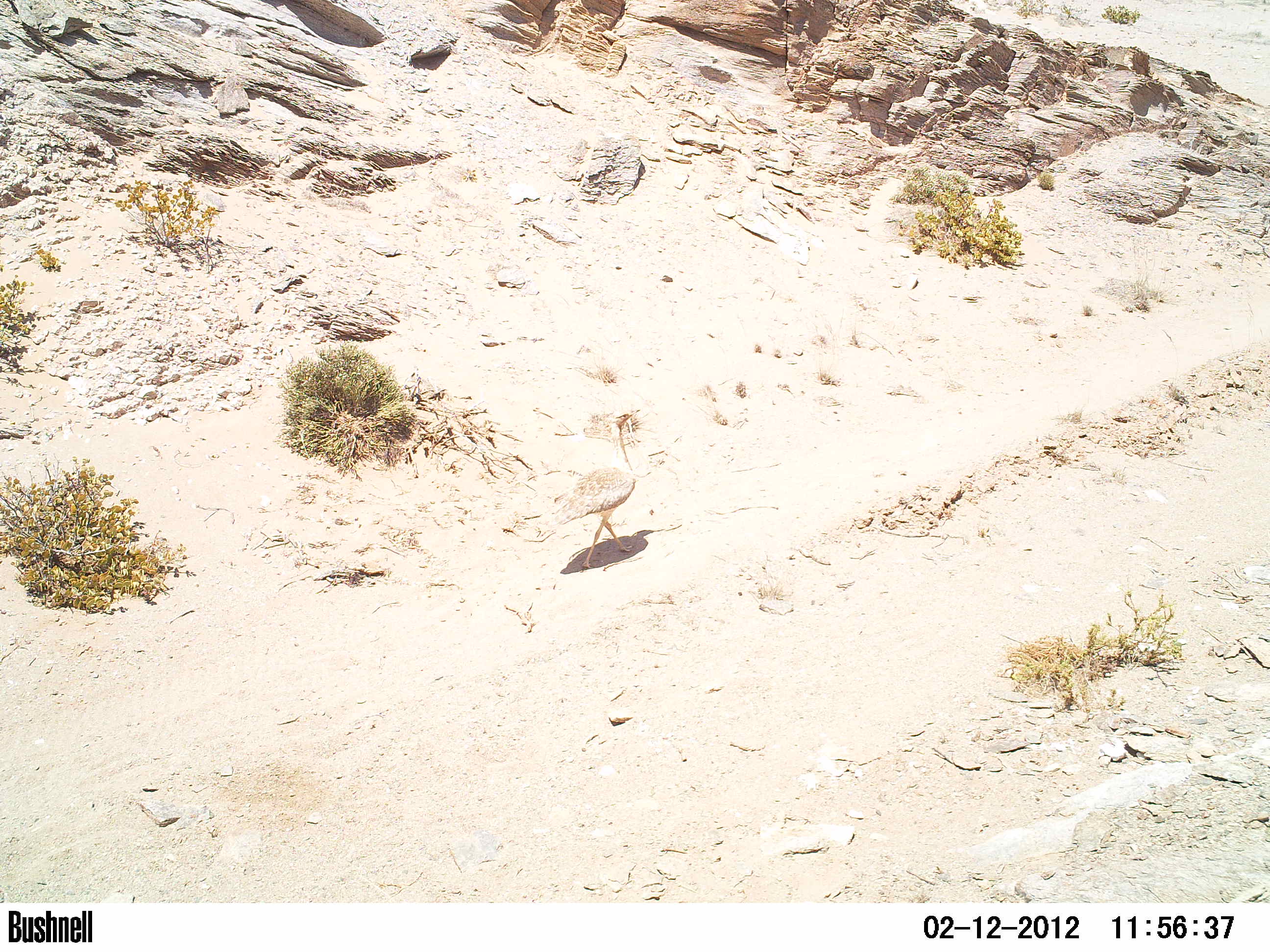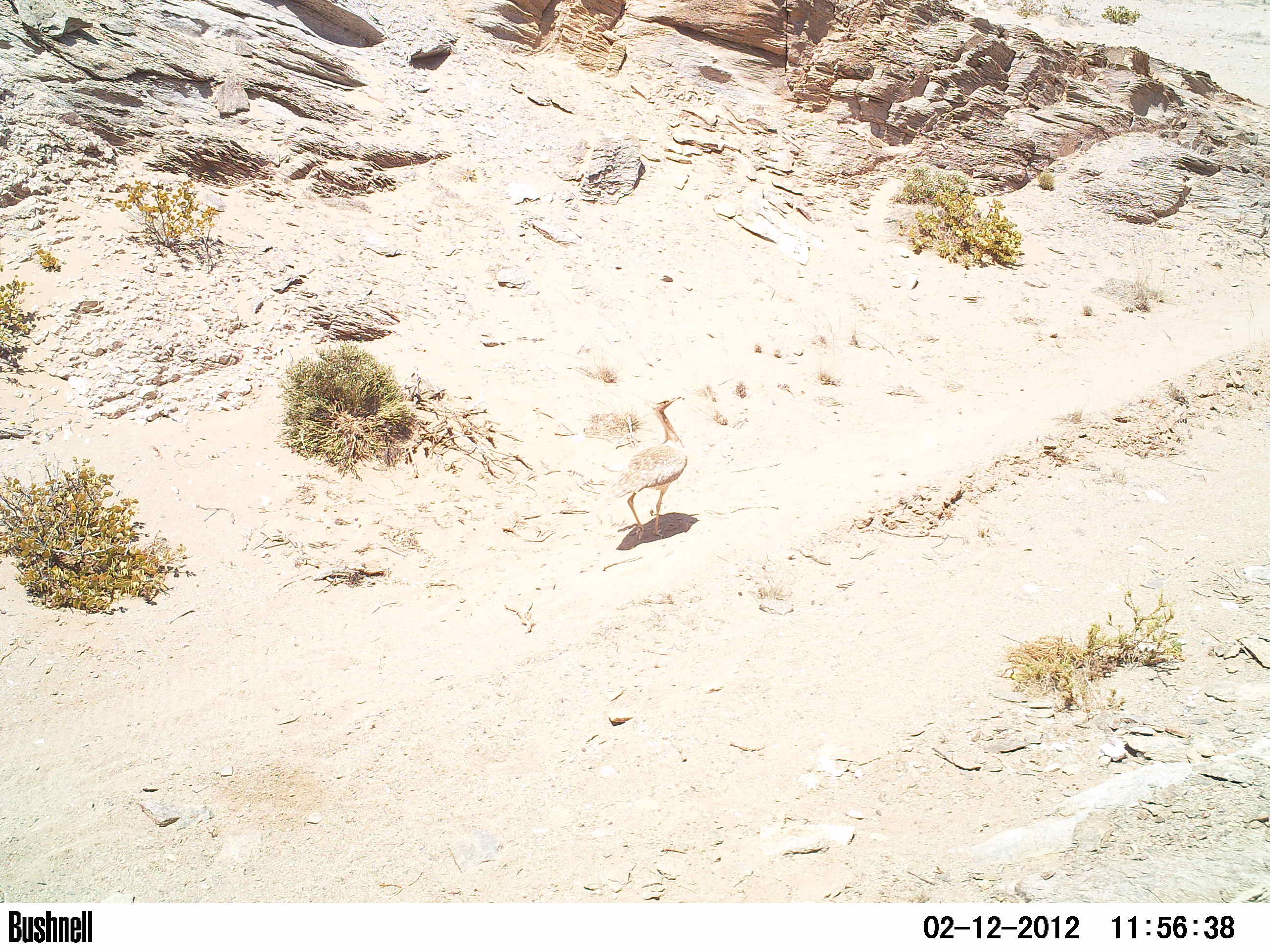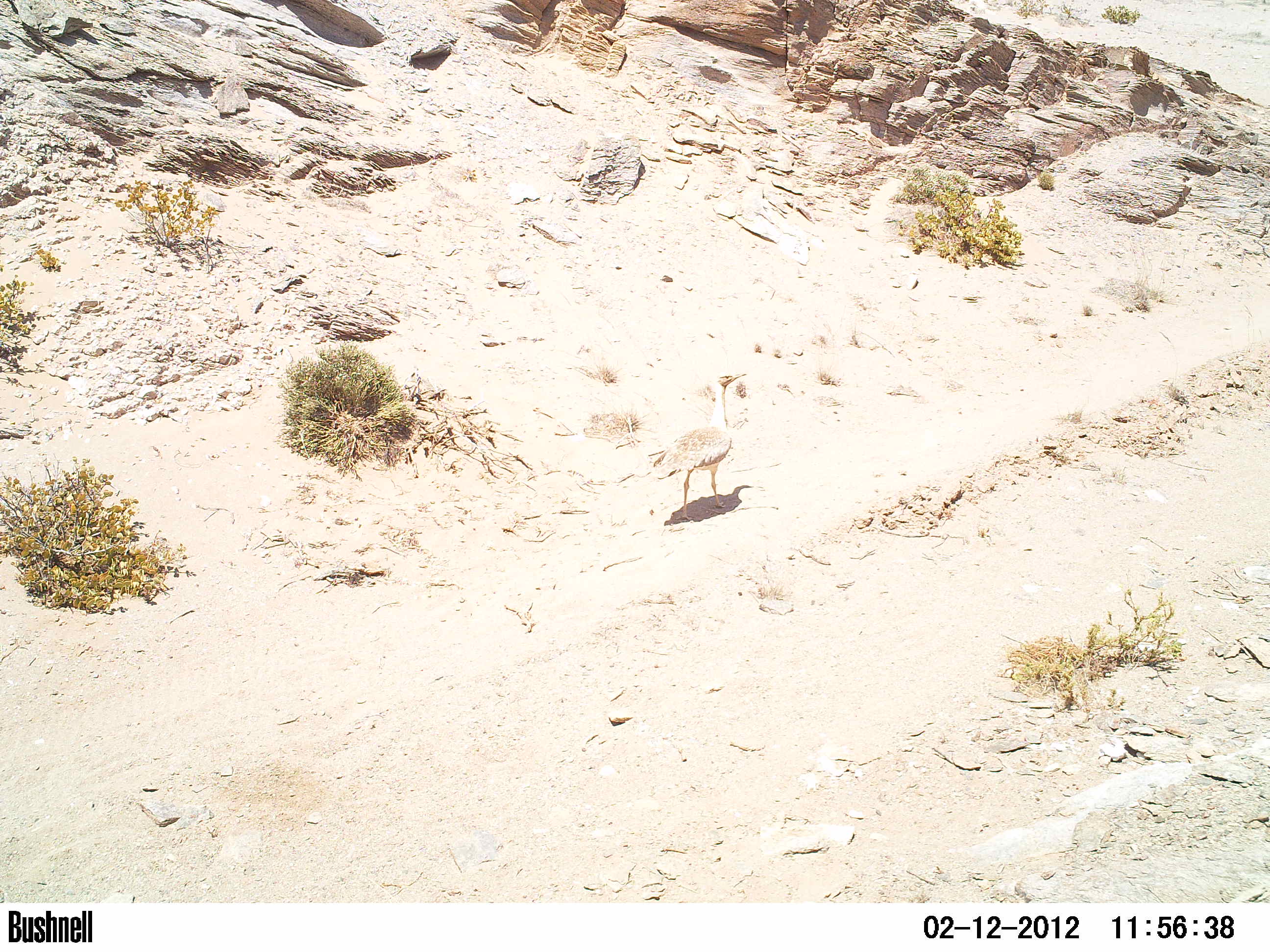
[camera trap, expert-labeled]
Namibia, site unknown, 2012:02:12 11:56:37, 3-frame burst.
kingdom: Animalia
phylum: Chordata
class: Aves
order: Otidiformes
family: Otididae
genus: Neotis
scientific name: Neotis ludwigii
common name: ludwig's bustard